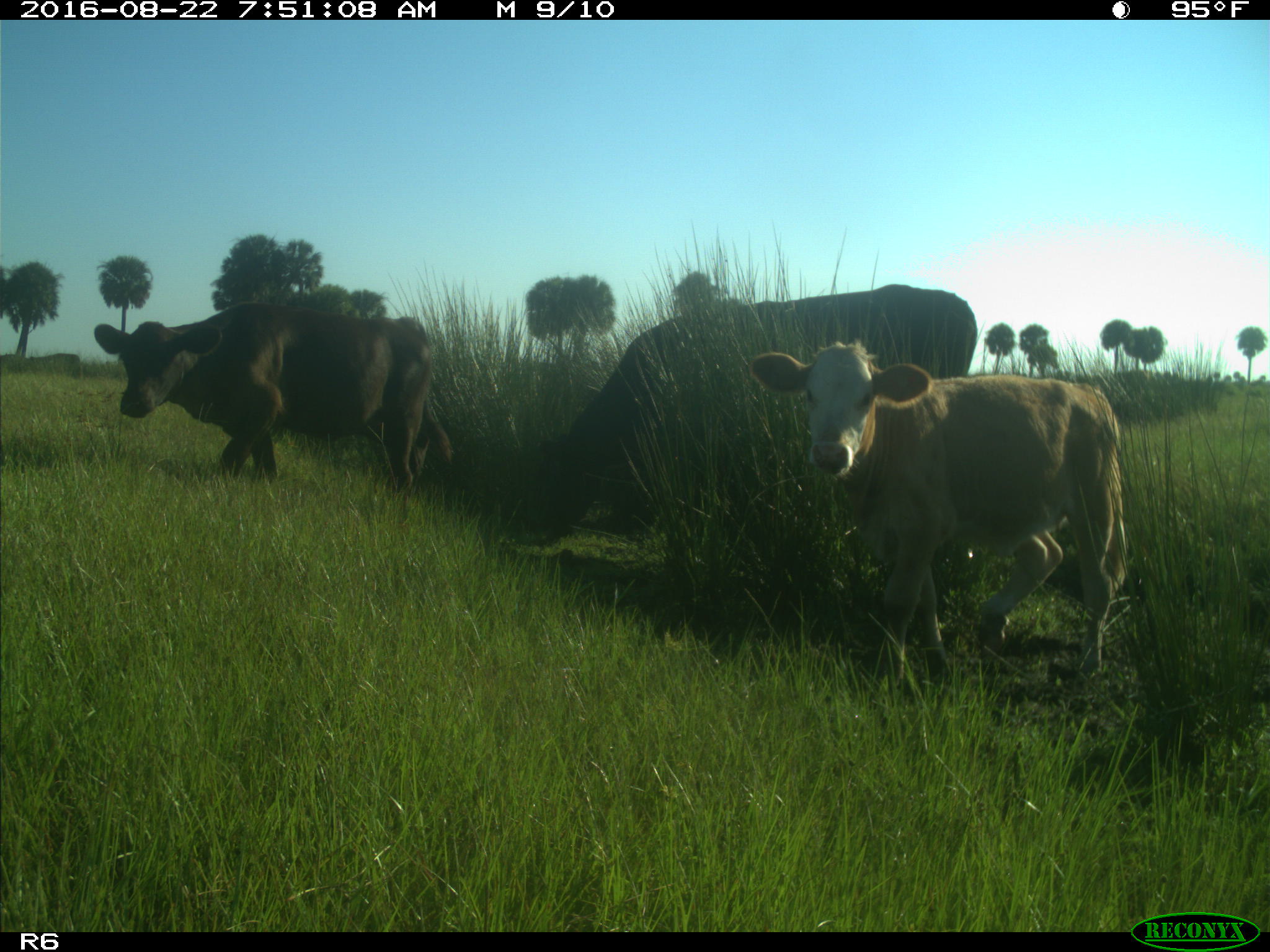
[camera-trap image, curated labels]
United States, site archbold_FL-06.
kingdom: Animalia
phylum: Chordata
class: Mammalia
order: Artiodactyla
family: Bovidae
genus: Bos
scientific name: Bos taurus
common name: domestic cow